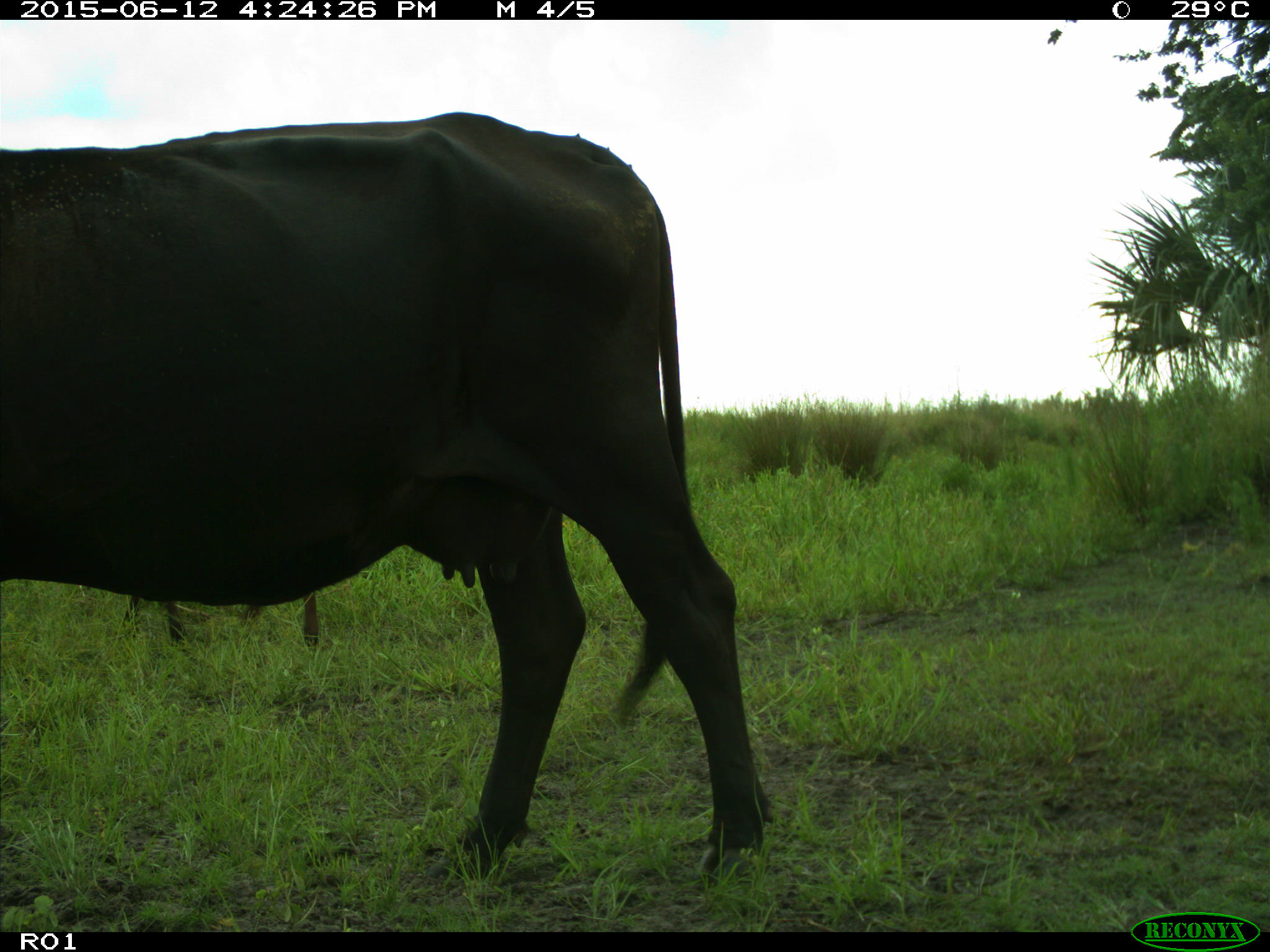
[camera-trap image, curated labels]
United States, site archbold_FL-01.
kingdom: Animalia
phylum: Chordata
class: Mammalia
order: Artiodactyla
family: Bovidae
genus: Bos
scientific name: Bos taurus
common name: domestic cow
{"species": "Bos taurus (domestic cow)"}